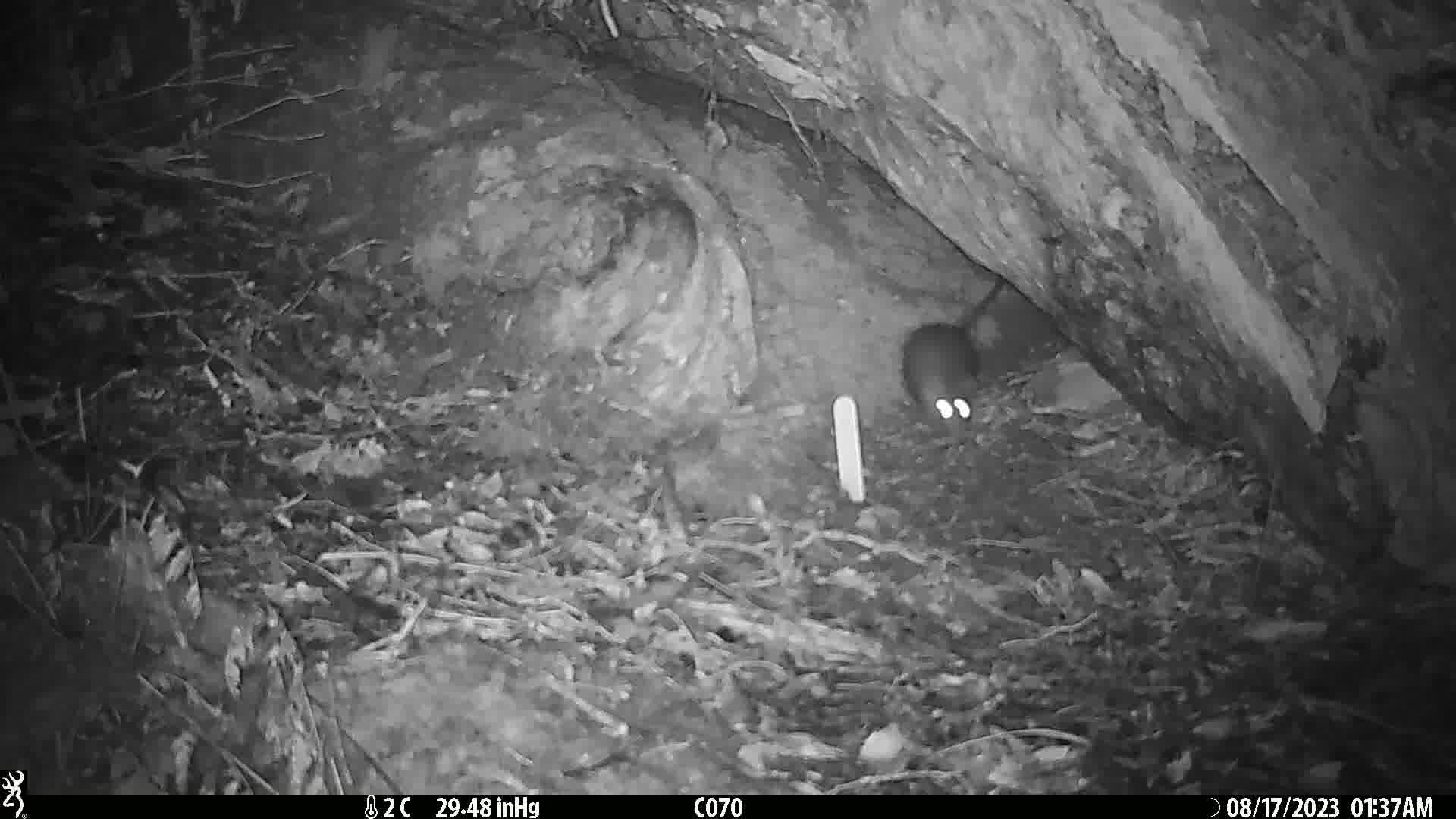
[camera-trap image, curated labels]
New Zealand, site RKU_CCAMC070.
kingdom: Animalia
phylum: Chordata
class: Mammalia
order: Rodentia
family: Muridae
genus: Rattus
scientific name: Rattus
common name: rat